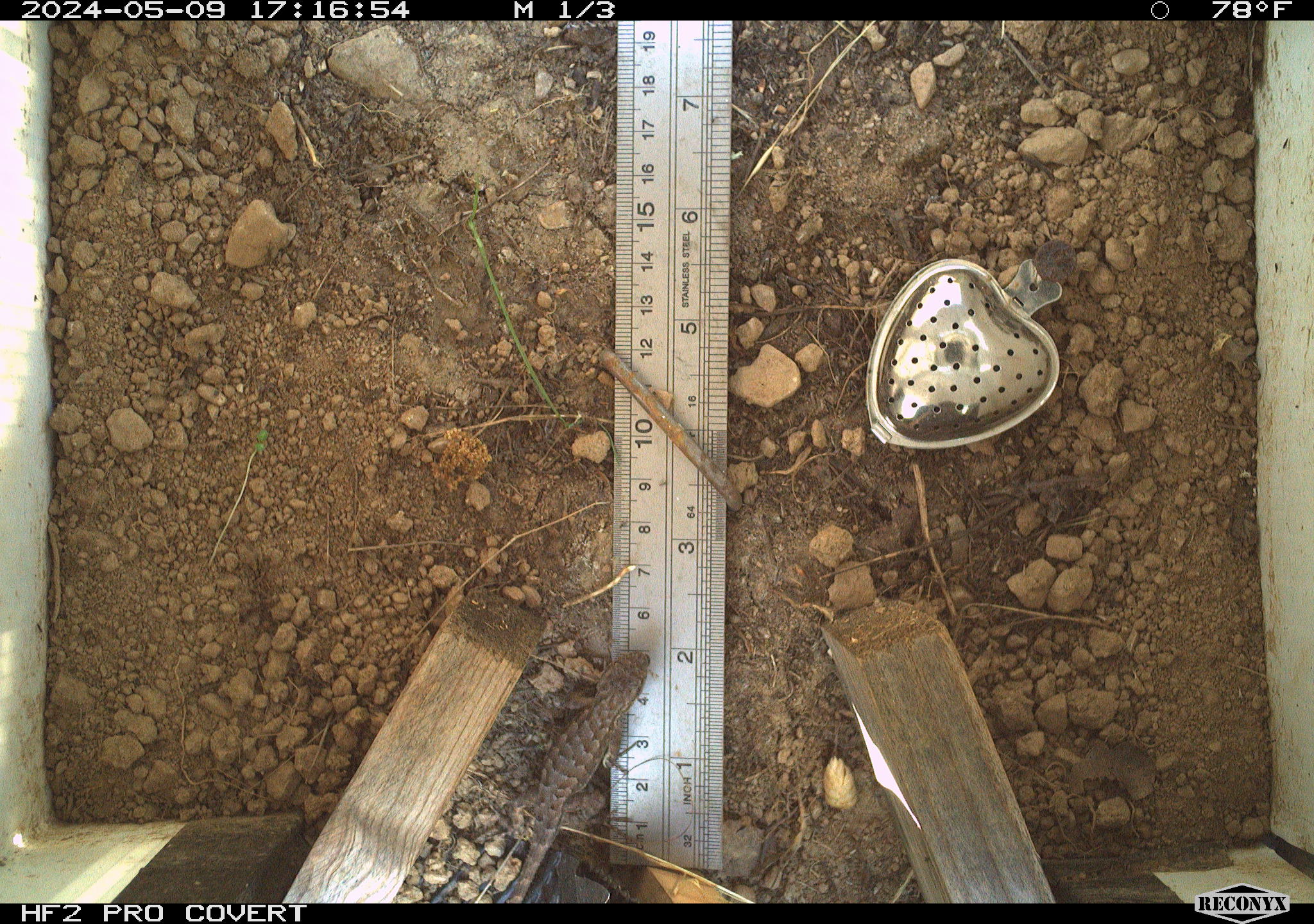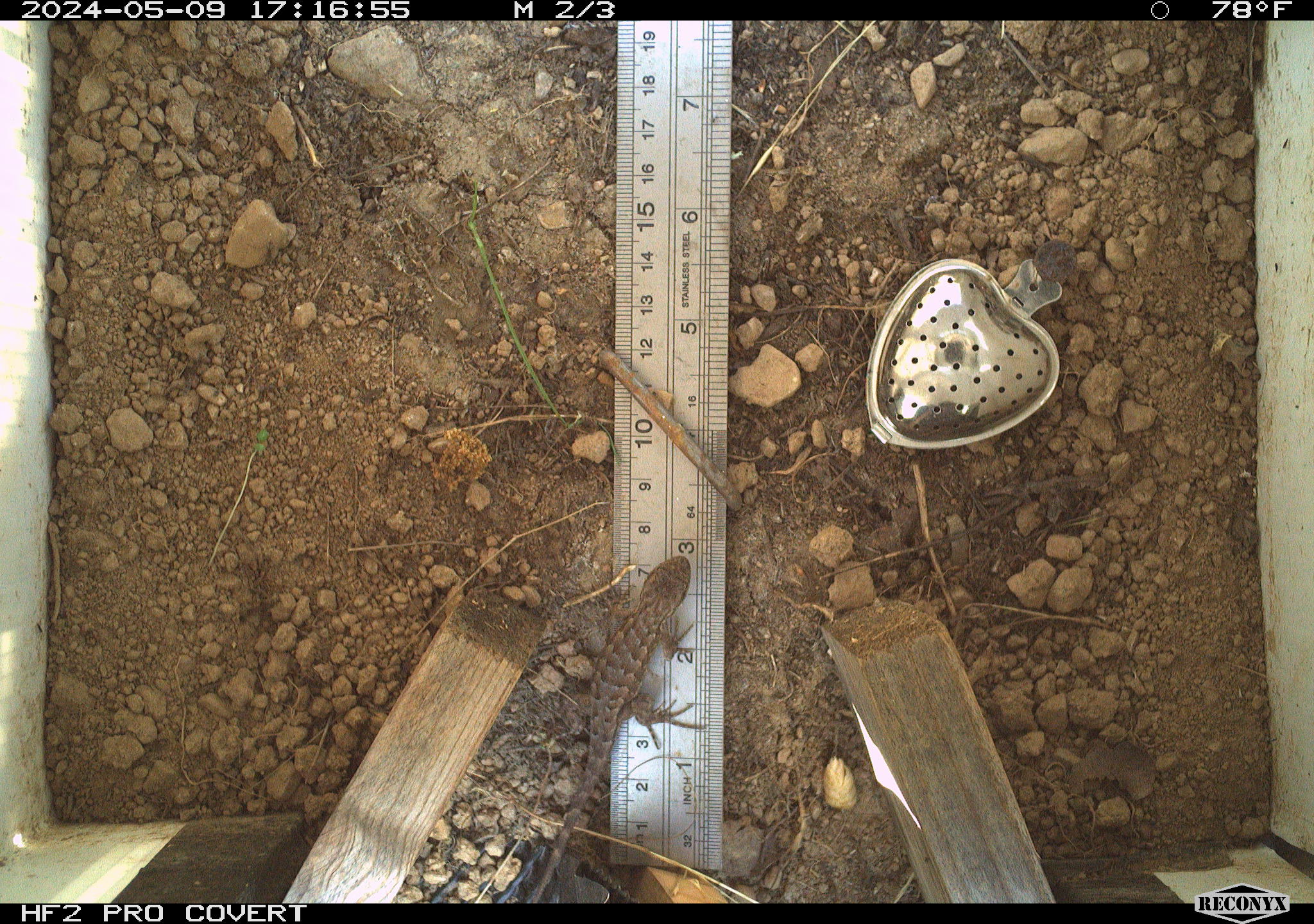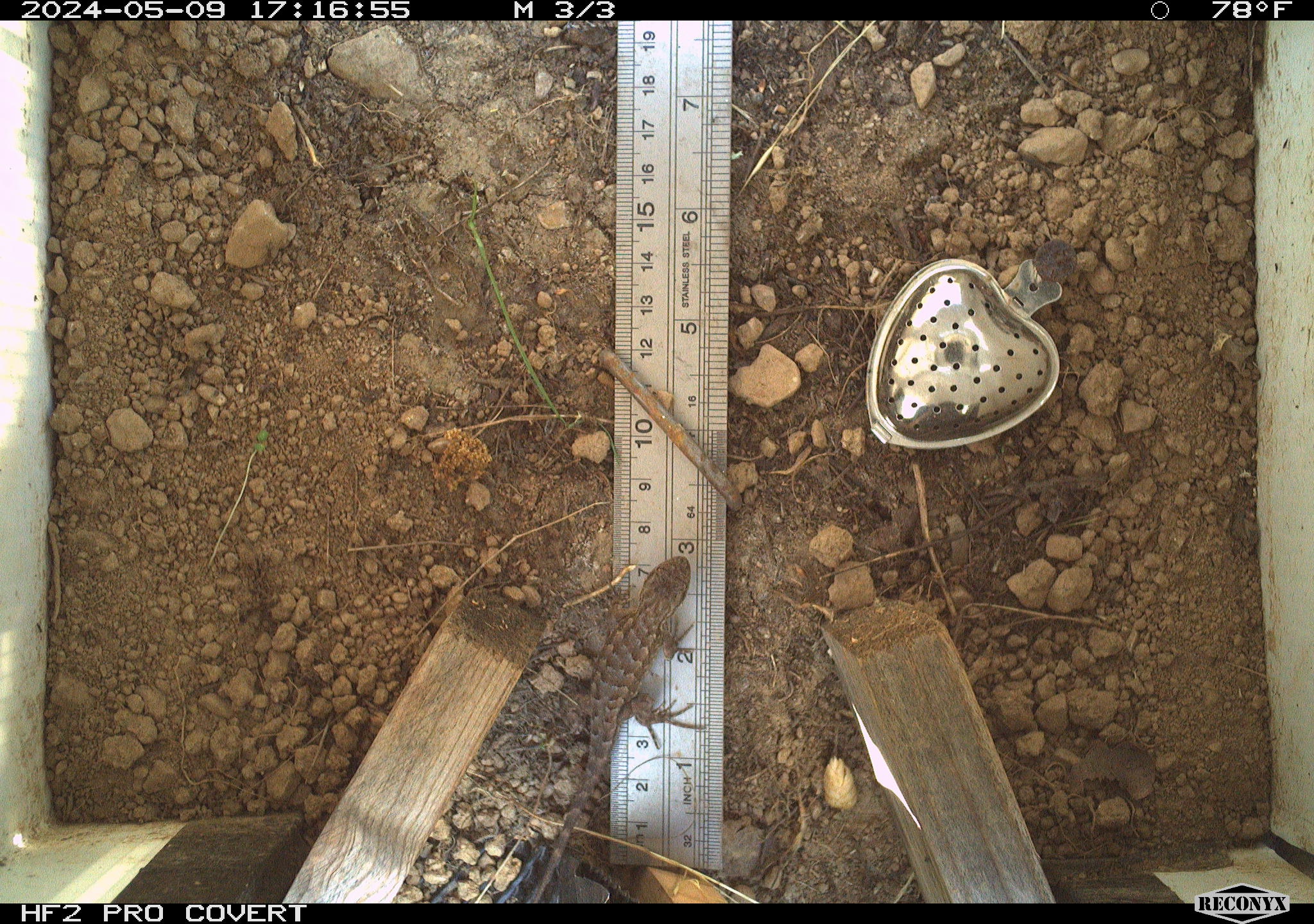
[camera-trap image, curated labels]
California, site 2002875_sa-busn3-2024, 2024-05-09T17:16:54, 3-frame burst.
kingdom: Animalia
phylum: Chordata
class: Reptilia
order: Squamata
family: Phrynosomatidae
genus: Sceloporus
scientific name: Sceloporus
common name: spiny lizards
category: sceloporus species